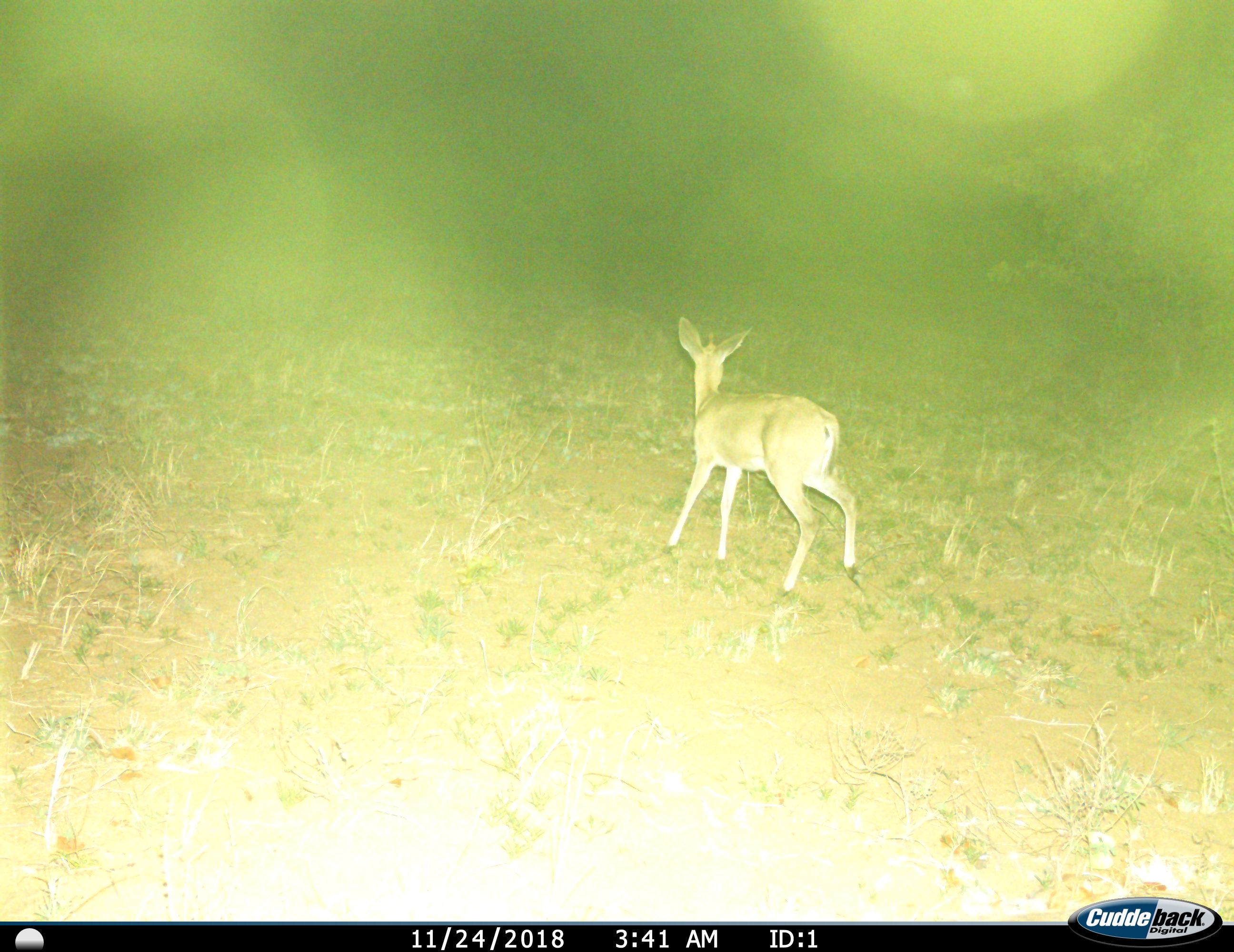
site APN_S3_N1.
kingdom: Animalia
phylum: Chordata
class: Mammalia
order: Artiodactyla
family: Bovidae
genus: Sylvicapra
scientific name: Sylvicapra grimmia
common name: common duiker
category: duikercommongrey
Duikercommongrey (common duiker) (Sylvicapra grimmia), count 1. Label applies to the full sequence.